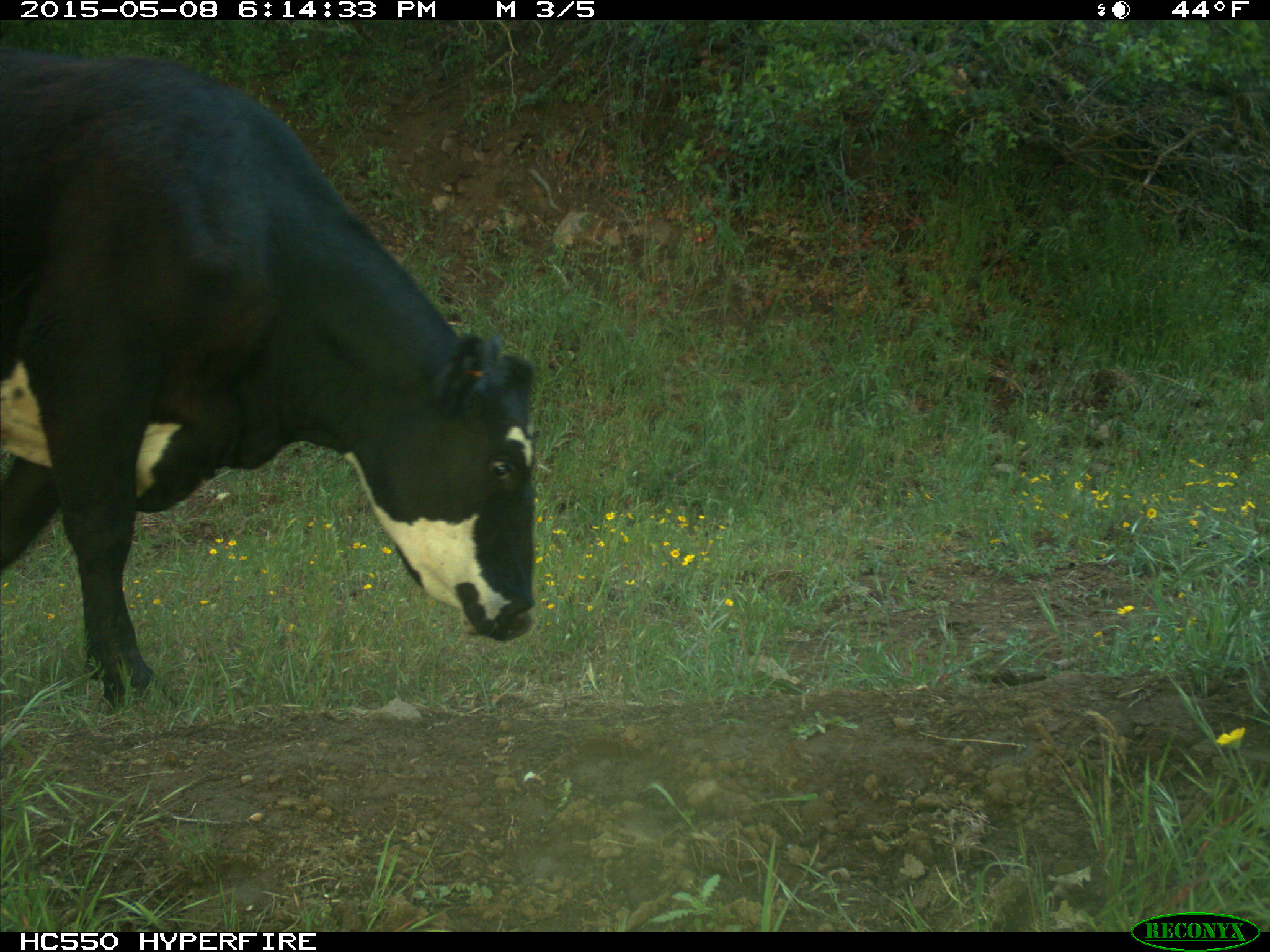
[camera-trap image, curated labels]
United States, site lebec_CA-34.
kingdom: Animalia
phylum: Chordata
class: Mammalia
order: Artiodactyla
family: Bovidae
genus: Bos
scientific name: Bos taurus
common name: domestic cow